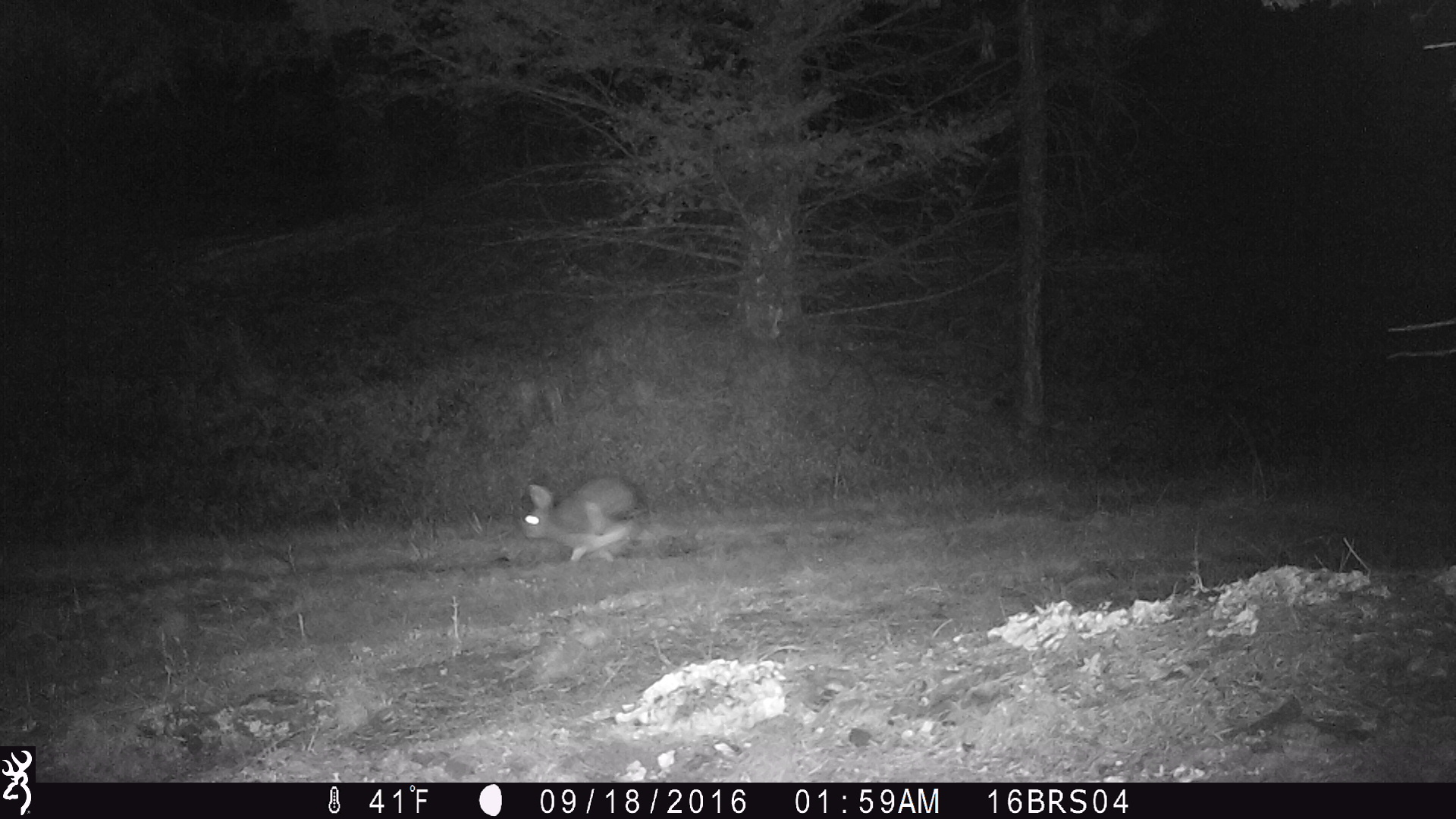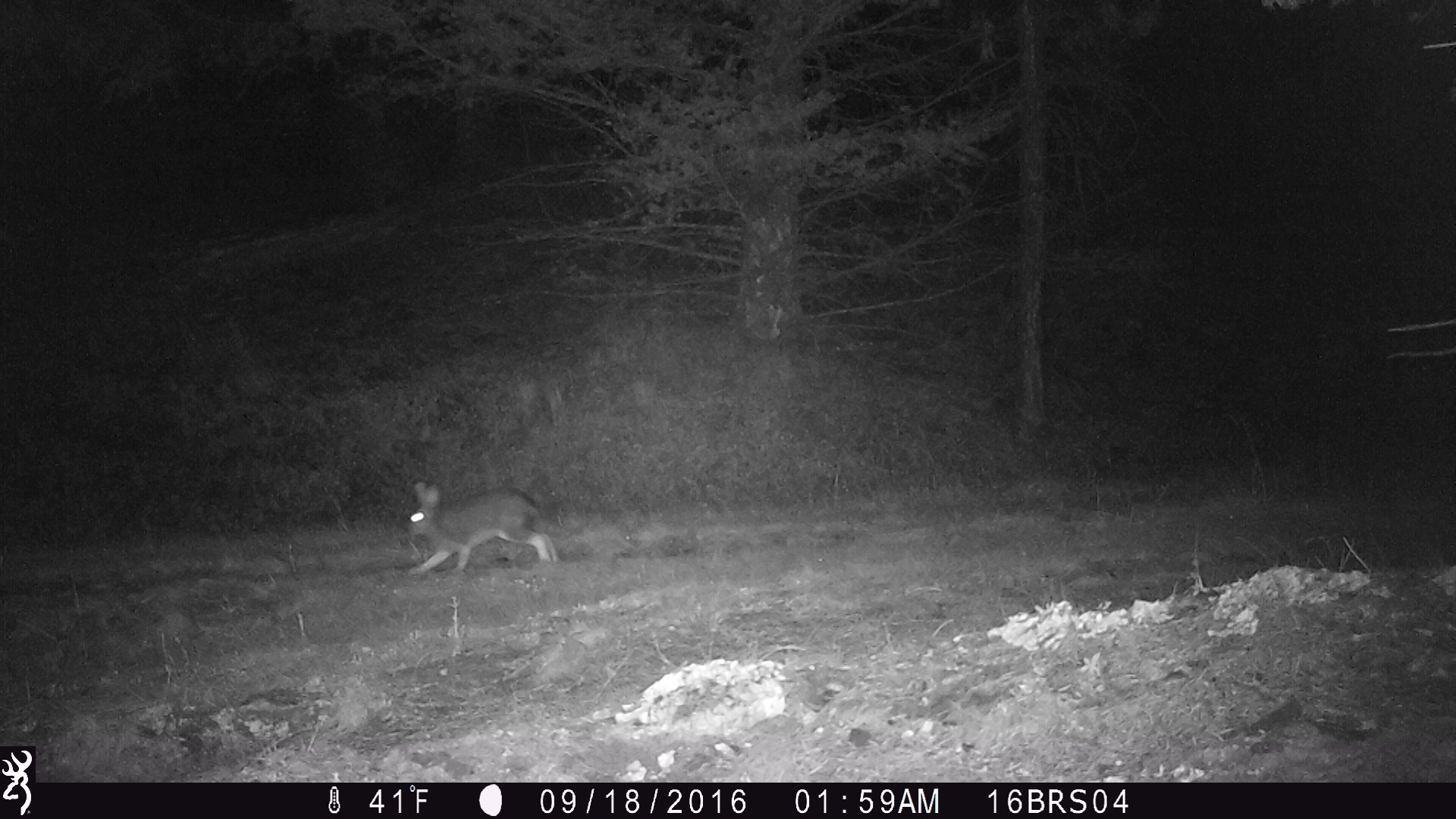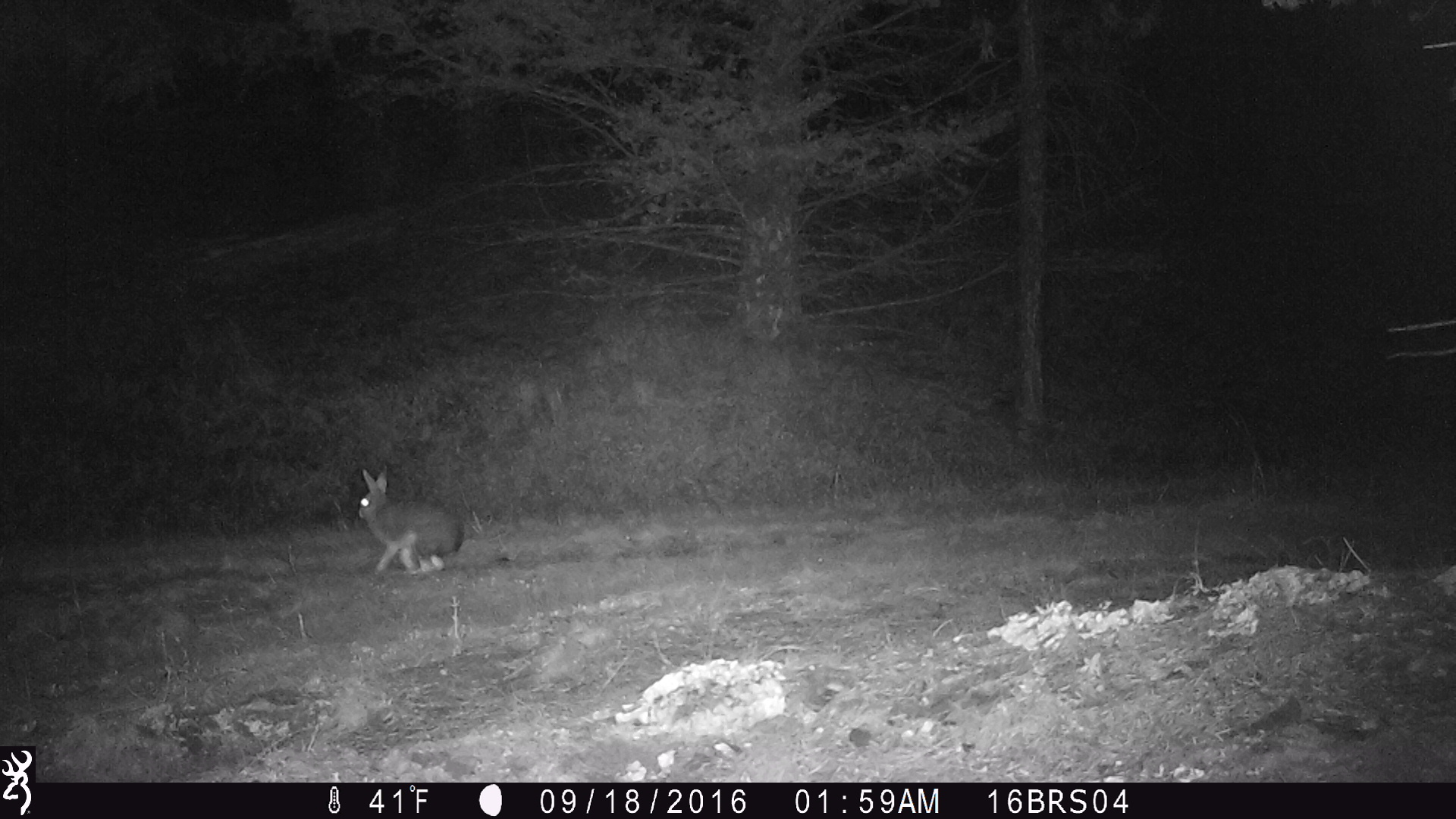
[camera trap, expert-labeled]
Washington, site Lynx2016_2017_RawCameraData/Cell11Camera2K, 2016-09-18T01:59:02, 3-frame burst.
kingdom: Animalia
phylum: Chordata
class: Mammalia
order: Lagomorpha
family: Leporidae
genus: Lepus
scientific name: Lepus americanus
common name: snowshoe hare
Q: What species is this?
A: Lepus americanus (snowshoe hare).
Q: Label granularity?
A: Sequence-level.